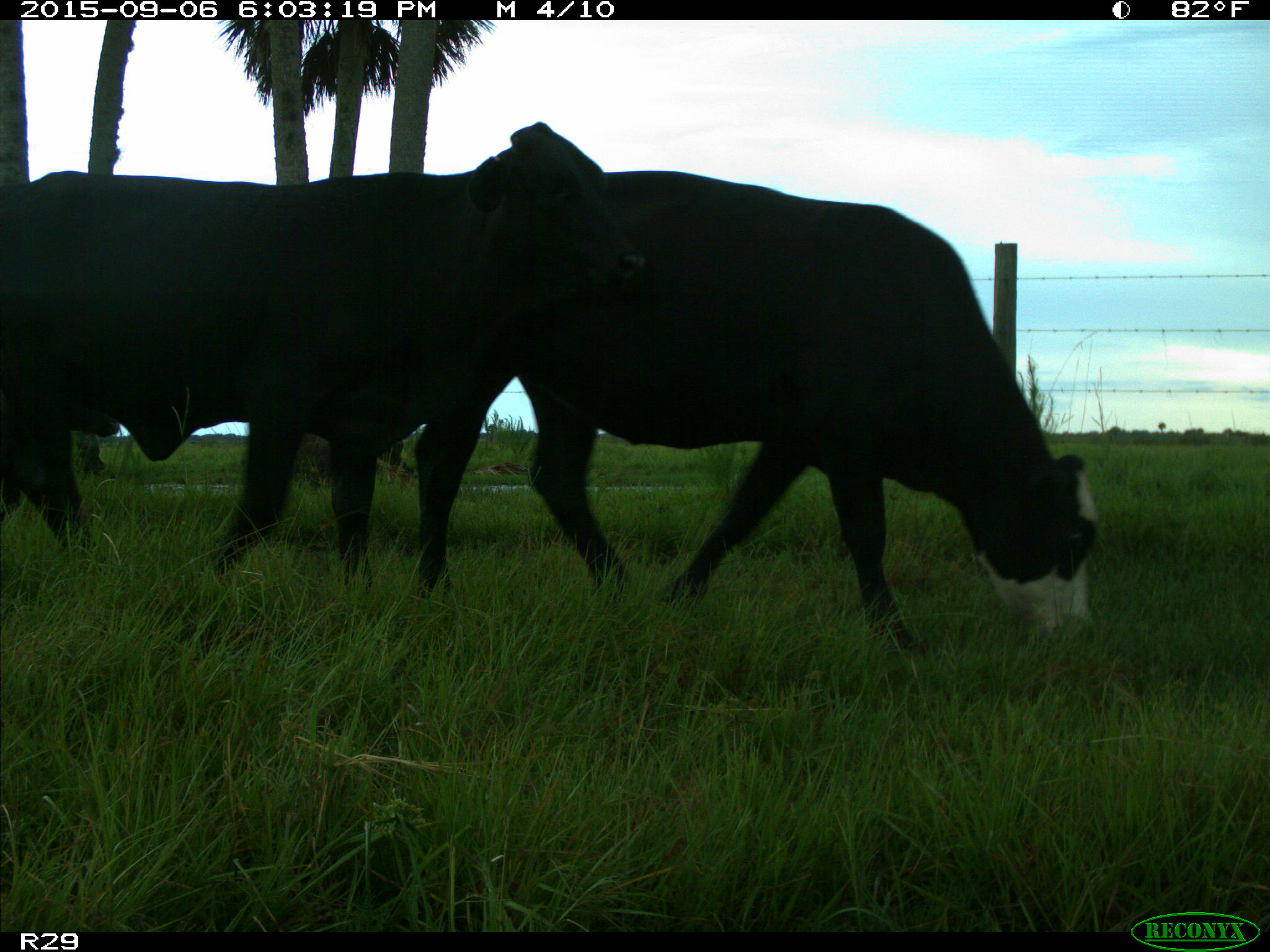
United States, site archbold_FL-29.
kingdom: Animalia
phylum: Chordata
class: Mammalia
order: Artiodactyla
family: Bovidae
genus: Bos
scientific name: Bos taurus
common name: domestic cow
Bos taurus (domestic cow).